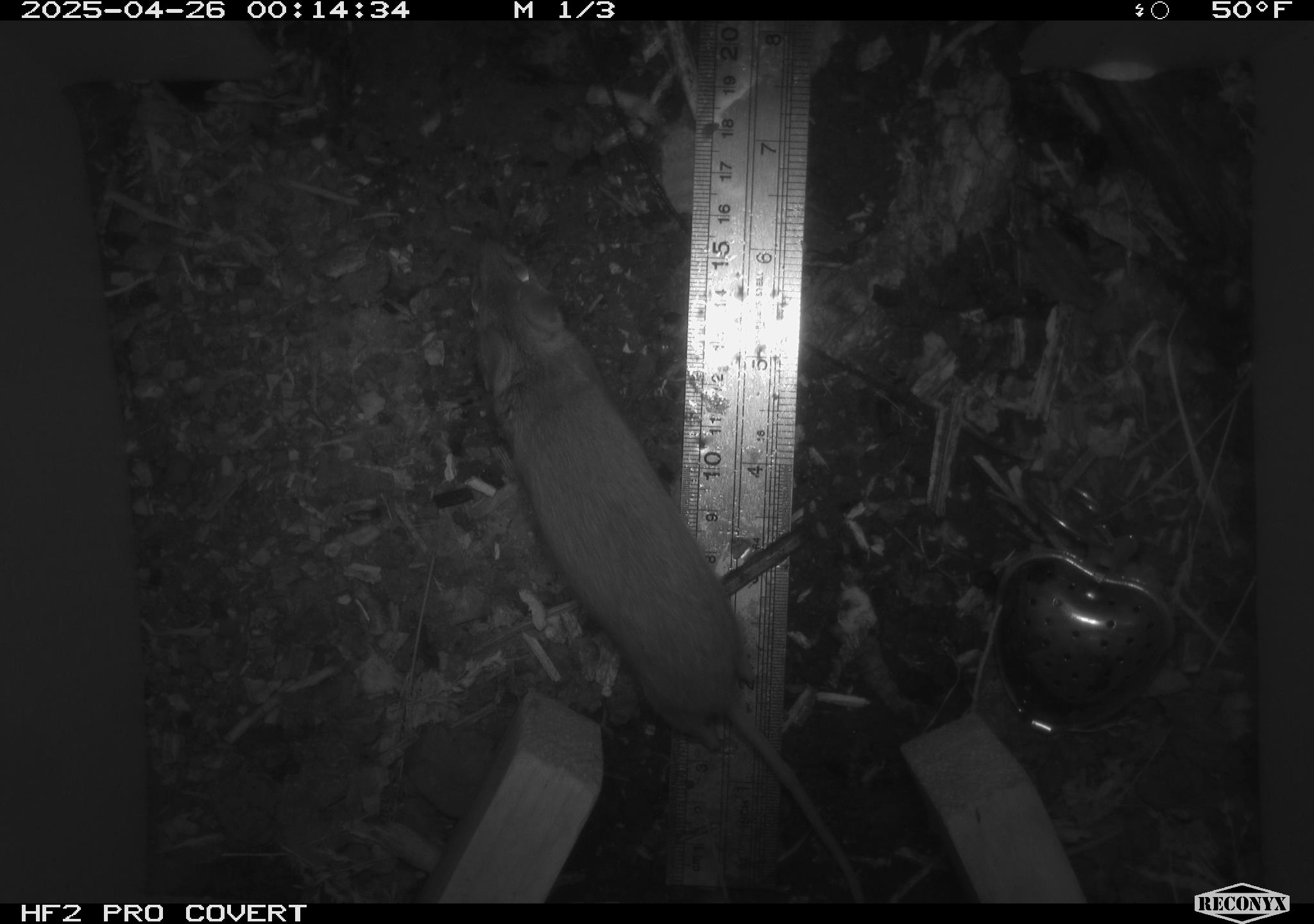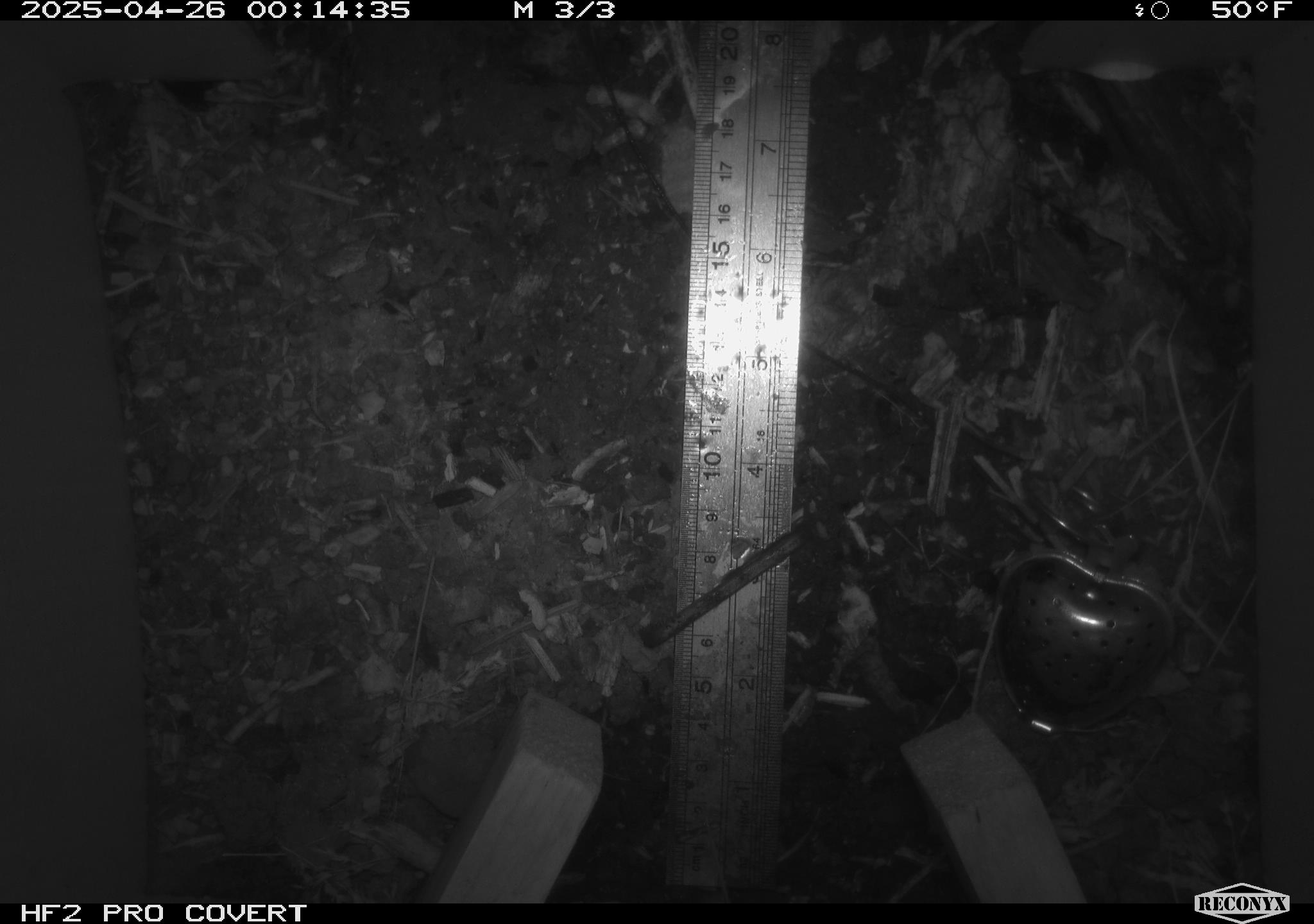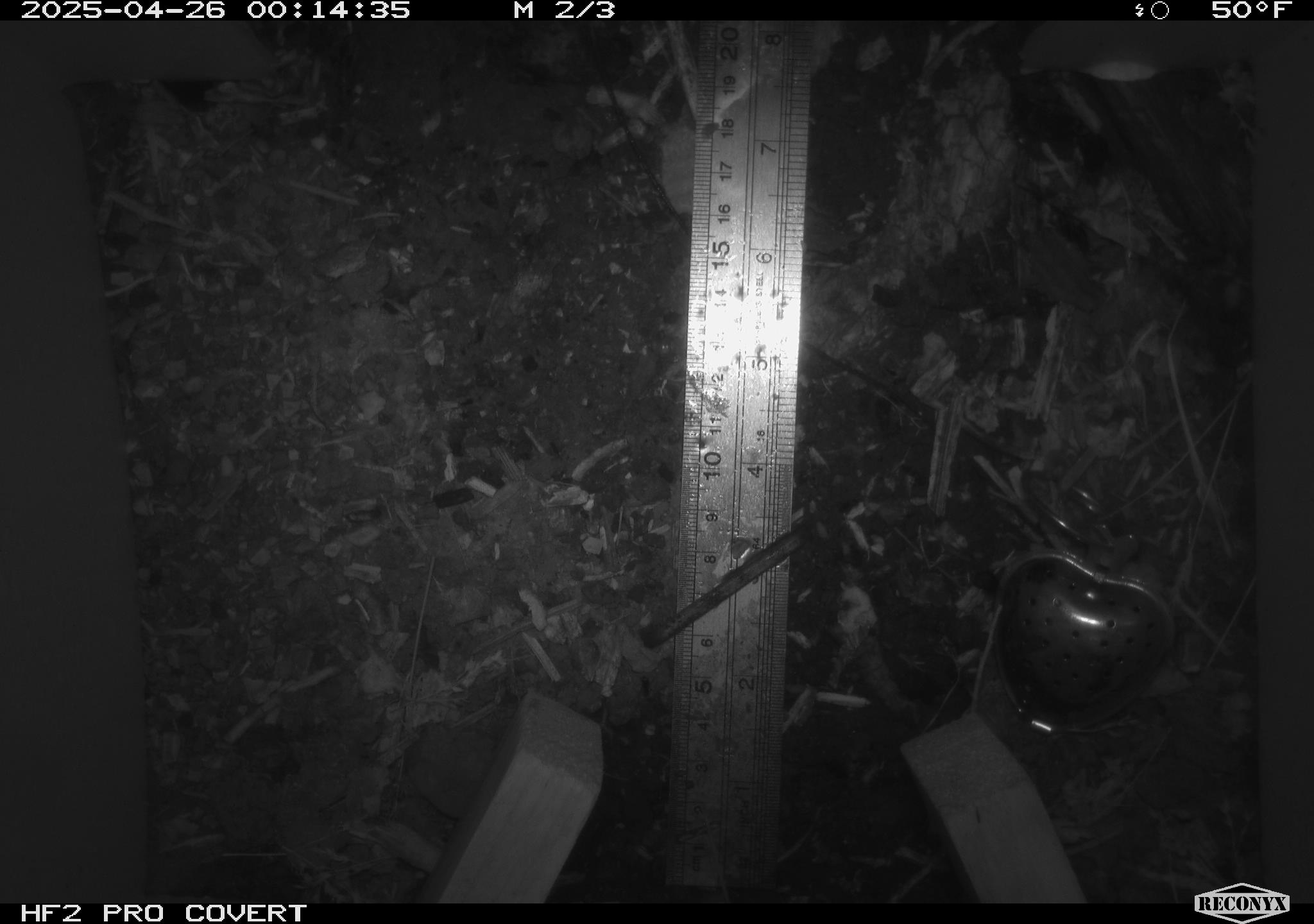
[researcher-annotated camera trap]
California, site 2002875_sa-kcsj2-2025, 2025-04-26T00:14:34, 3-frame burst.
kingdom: Animalia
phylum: Chordata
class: Mammalia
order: Rodentia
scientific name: Rodentia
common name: rodent